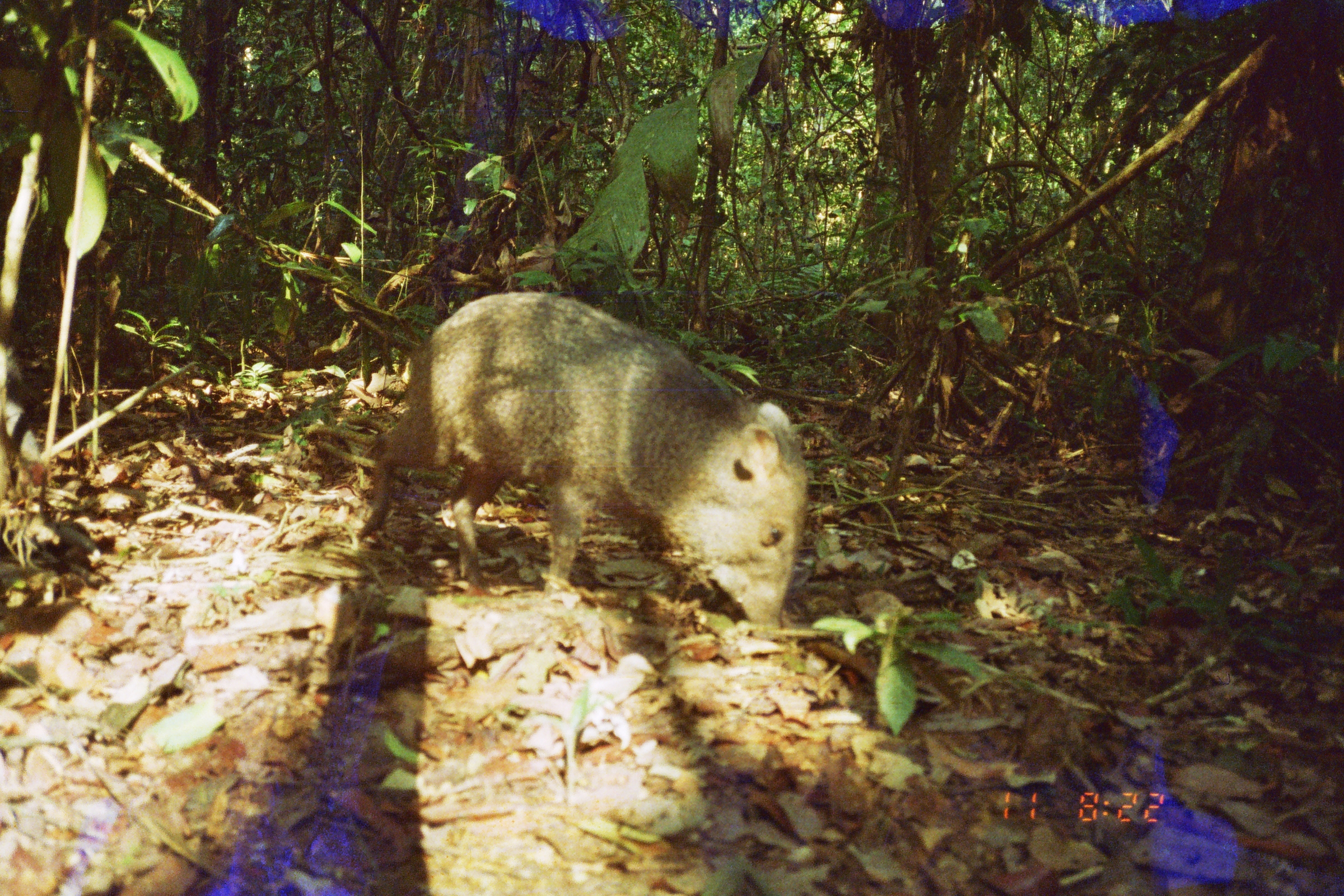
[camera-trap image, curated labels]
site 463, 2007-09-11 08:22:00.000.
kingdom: Animalia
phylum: Chordata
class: Mammalia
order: Artiodactyla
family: Tayassuidae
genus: Pecari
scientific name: Pecari tajacu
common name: collared peccary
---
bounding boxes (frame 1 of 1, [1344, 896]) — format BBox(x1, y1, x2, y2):
pecari tajacu: BBox(356, 285, 811, 635)